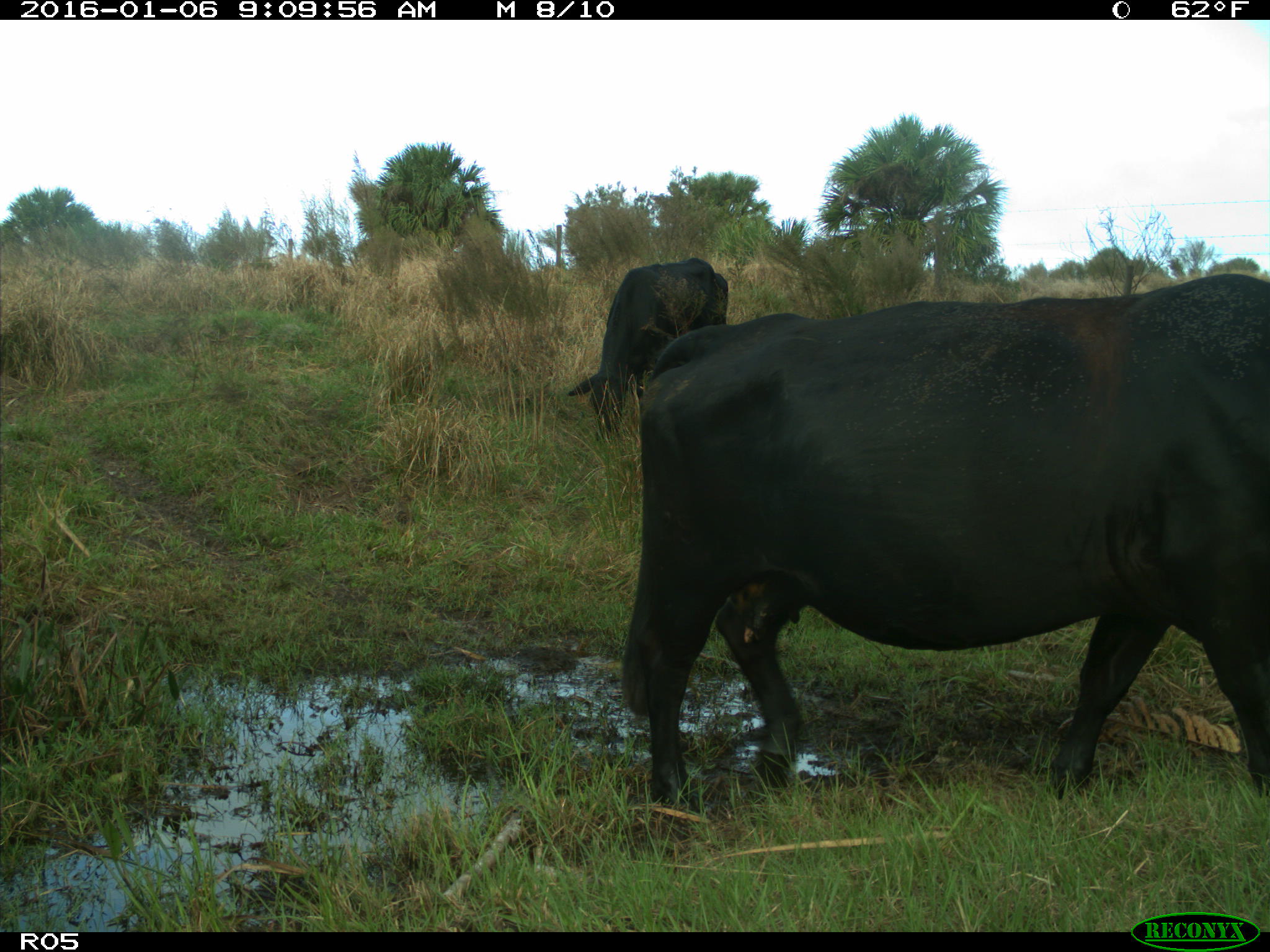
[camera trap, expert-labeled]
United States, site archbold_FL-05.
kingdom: Animalia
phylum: Chordata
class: Mammalia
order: Artiodactyla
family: Bovidae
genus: Bos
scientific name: Bos taurus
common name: domestic cow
Bos taurus (domestic cow).